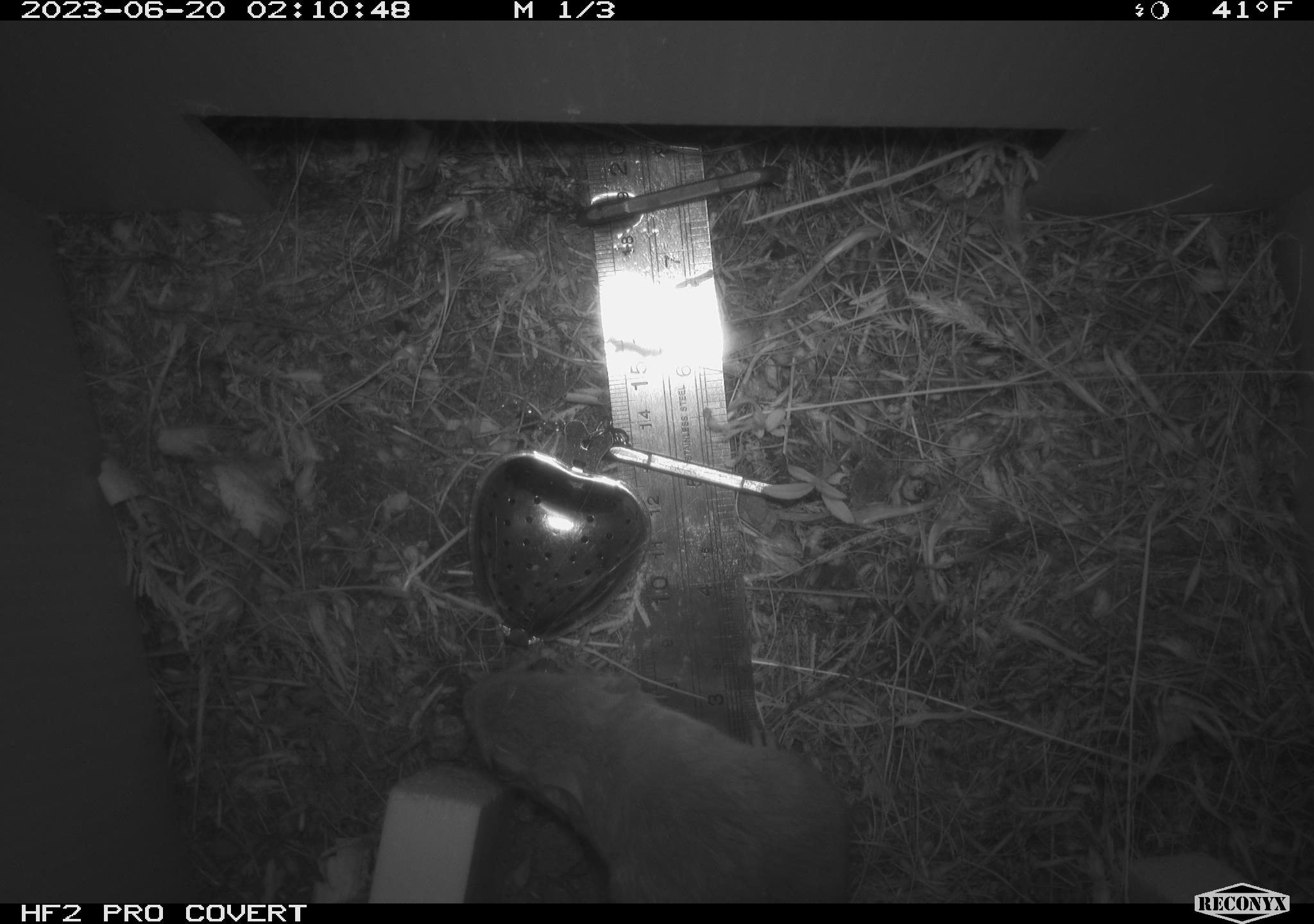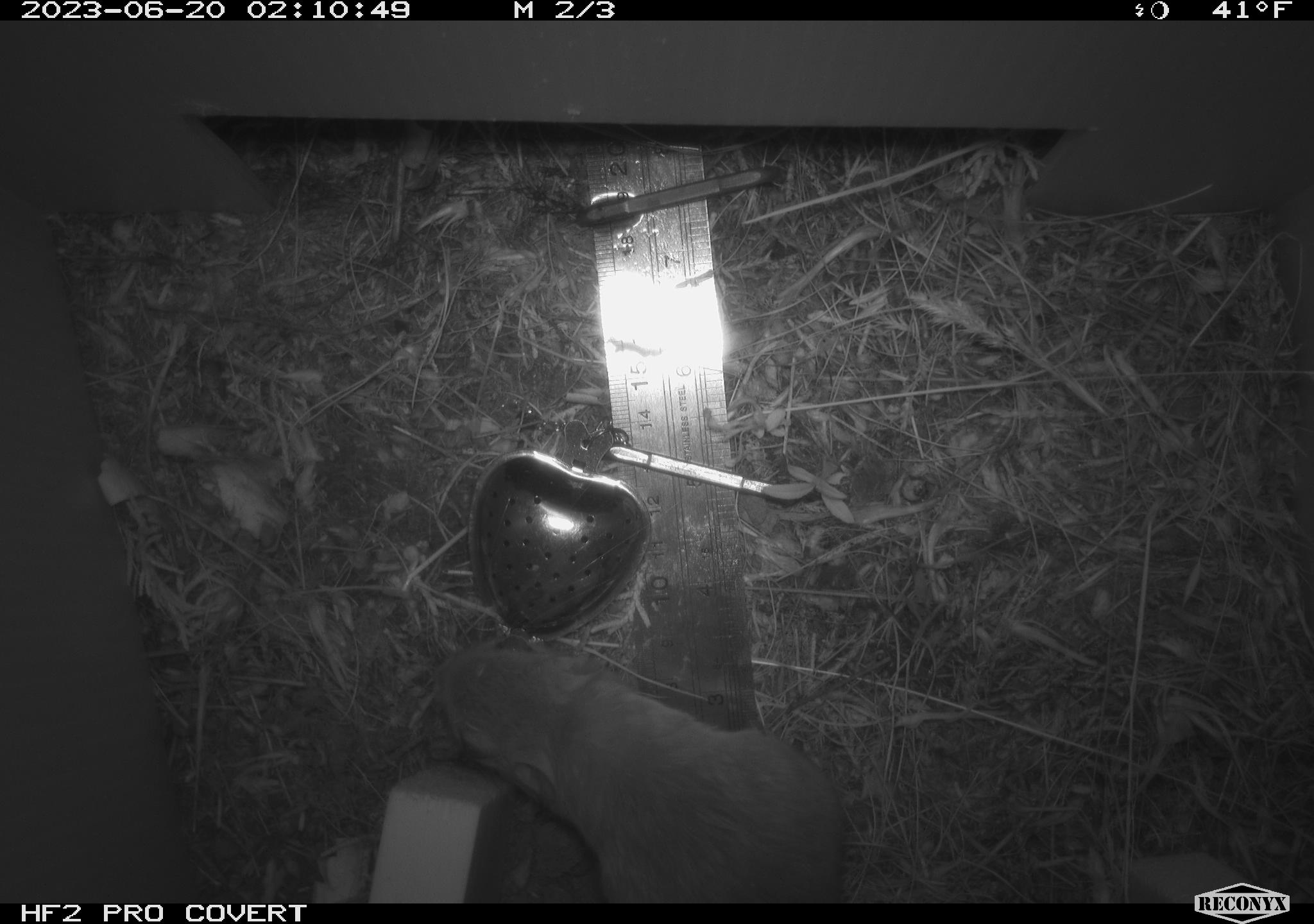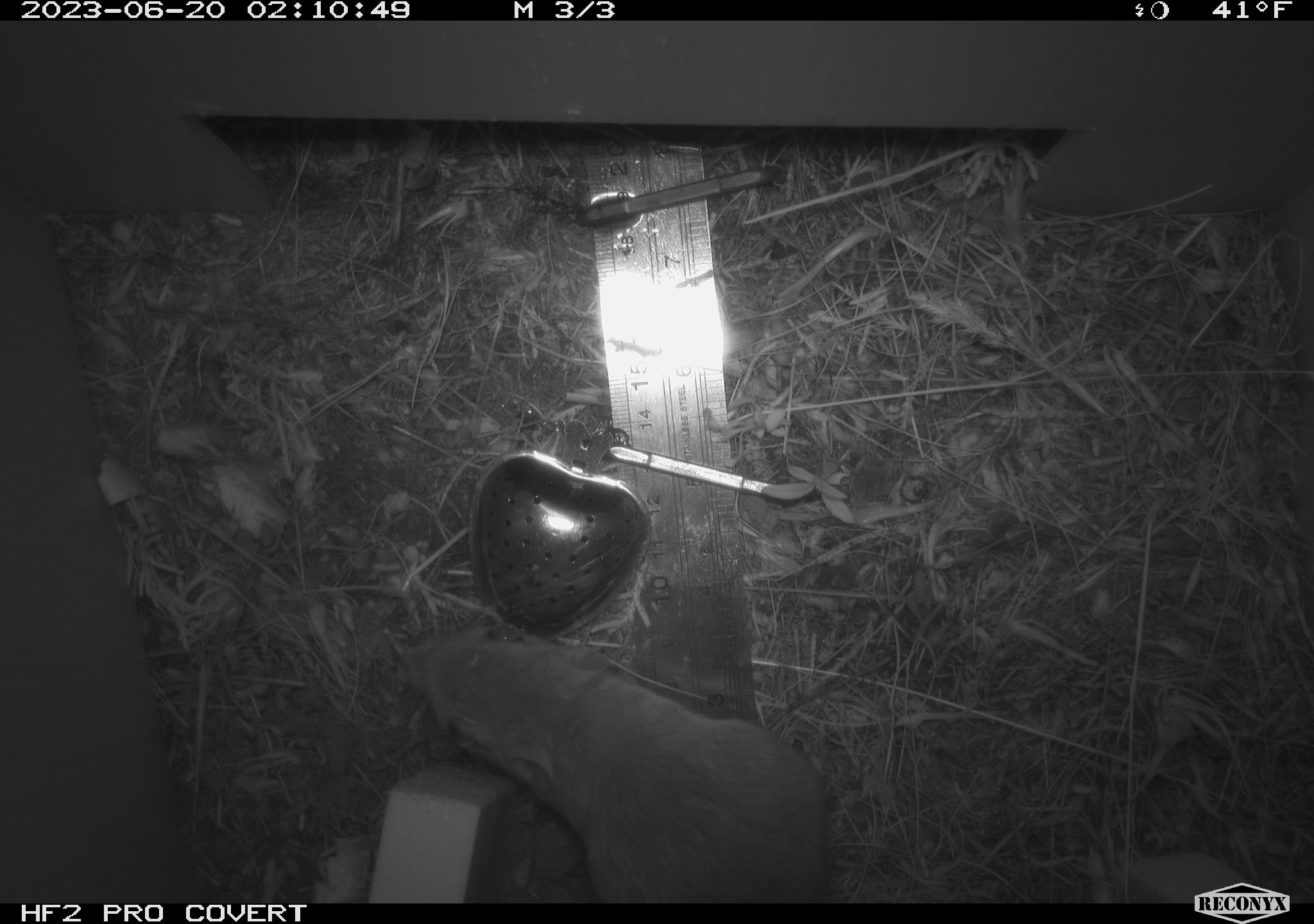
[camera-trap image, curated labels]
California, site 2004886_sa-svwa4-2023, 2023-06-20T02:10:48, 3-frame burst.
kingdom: Animalia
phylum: Chordata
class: Mammalia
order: Rodentia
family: Heteromyidae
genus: Dipodomys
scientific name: Dipodomys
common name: kangaroo rats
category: dipodomys species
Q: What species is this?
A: Dipodomys species (kangaroo rats) (Dipodomys).